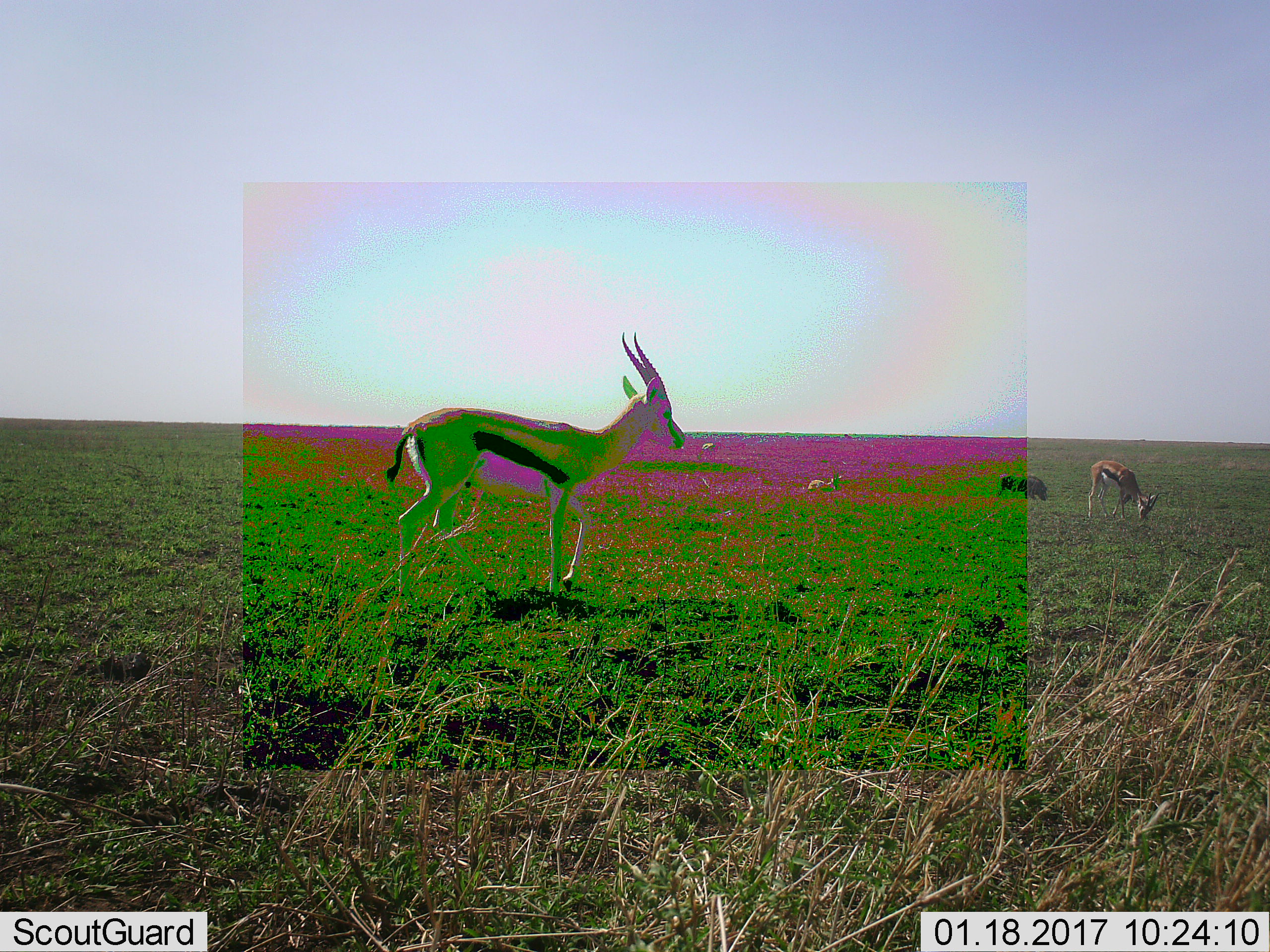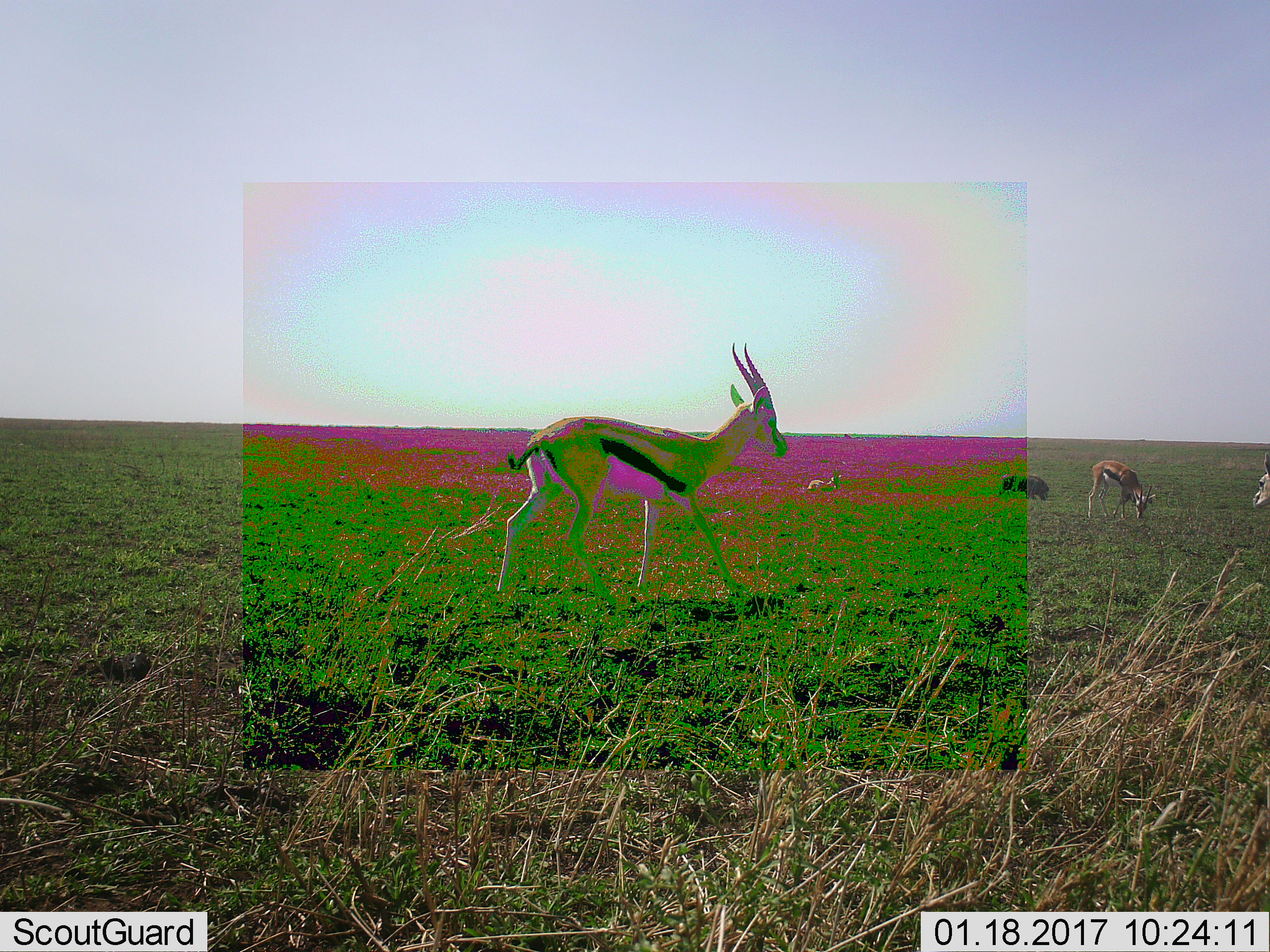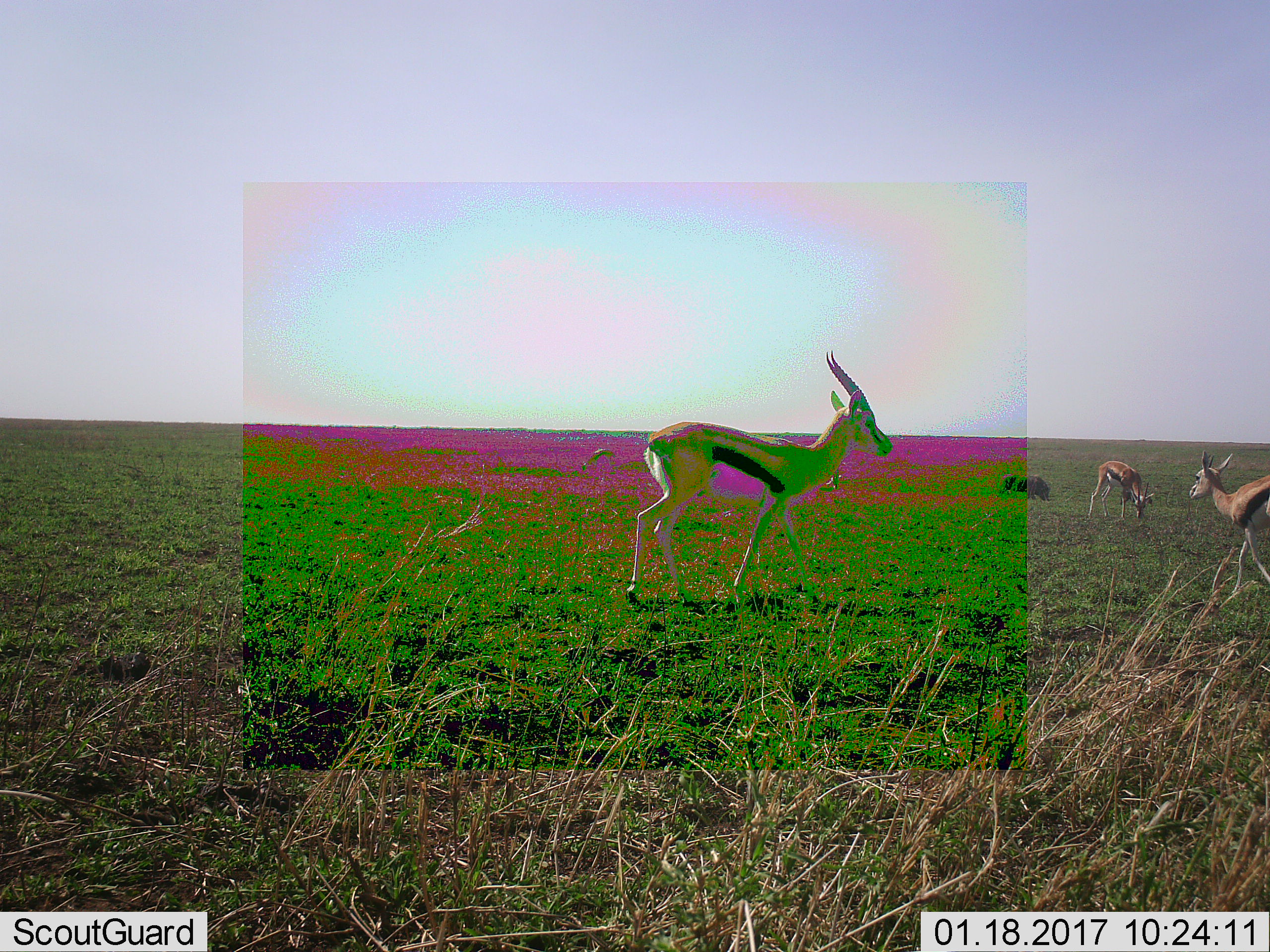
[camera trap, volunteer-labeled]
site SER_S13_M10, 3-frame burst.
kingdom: Animalia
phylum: Chordata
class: Mammalia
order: Artiodactyla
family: Bovidae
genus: Eudorcas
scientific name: Eudorcas thomsonii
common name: thomson's gazelle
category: gazellethomsons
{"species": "gazellethomsons (thomson's gazelle) (Eudorcas thomsonii)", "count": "4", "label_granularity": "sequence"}